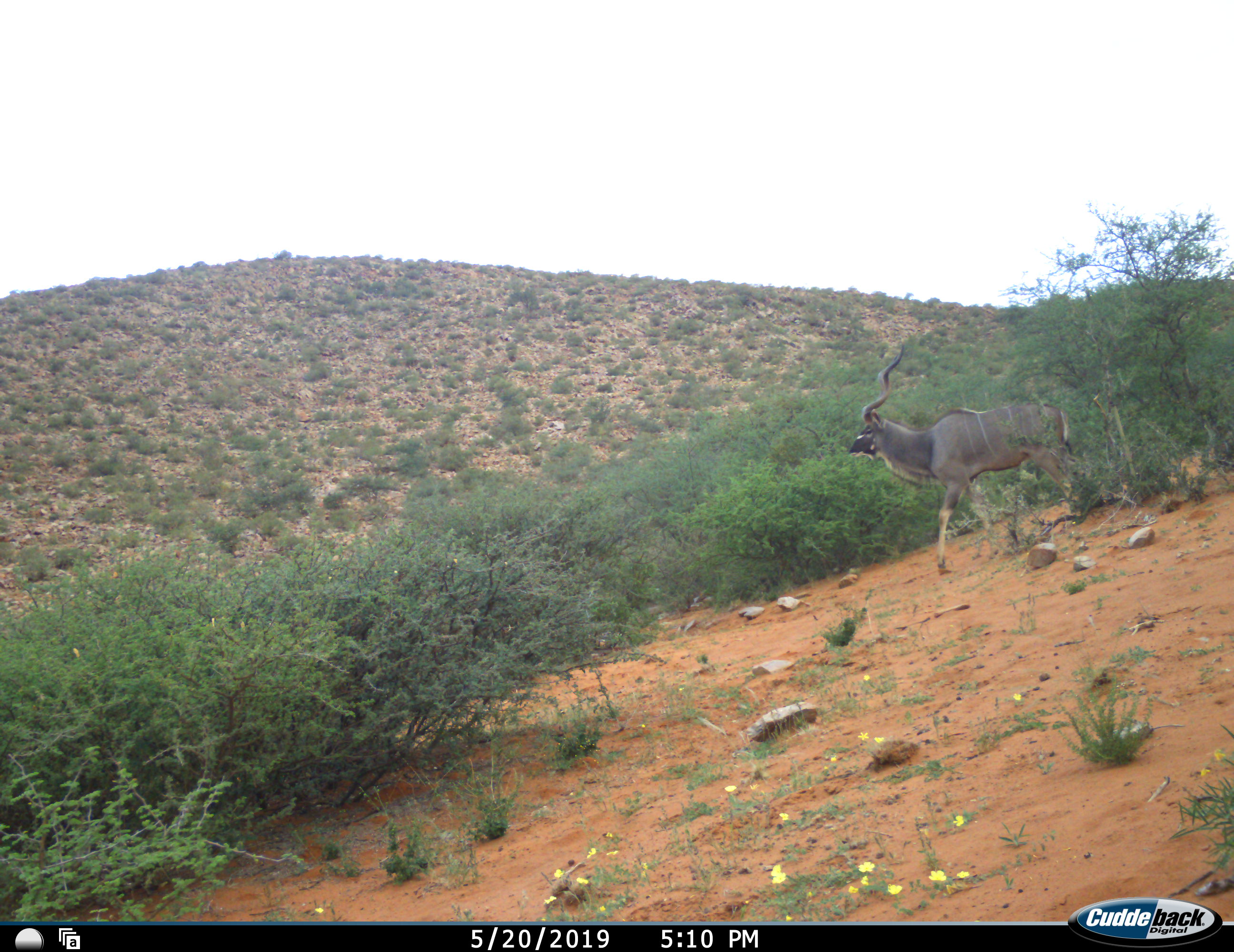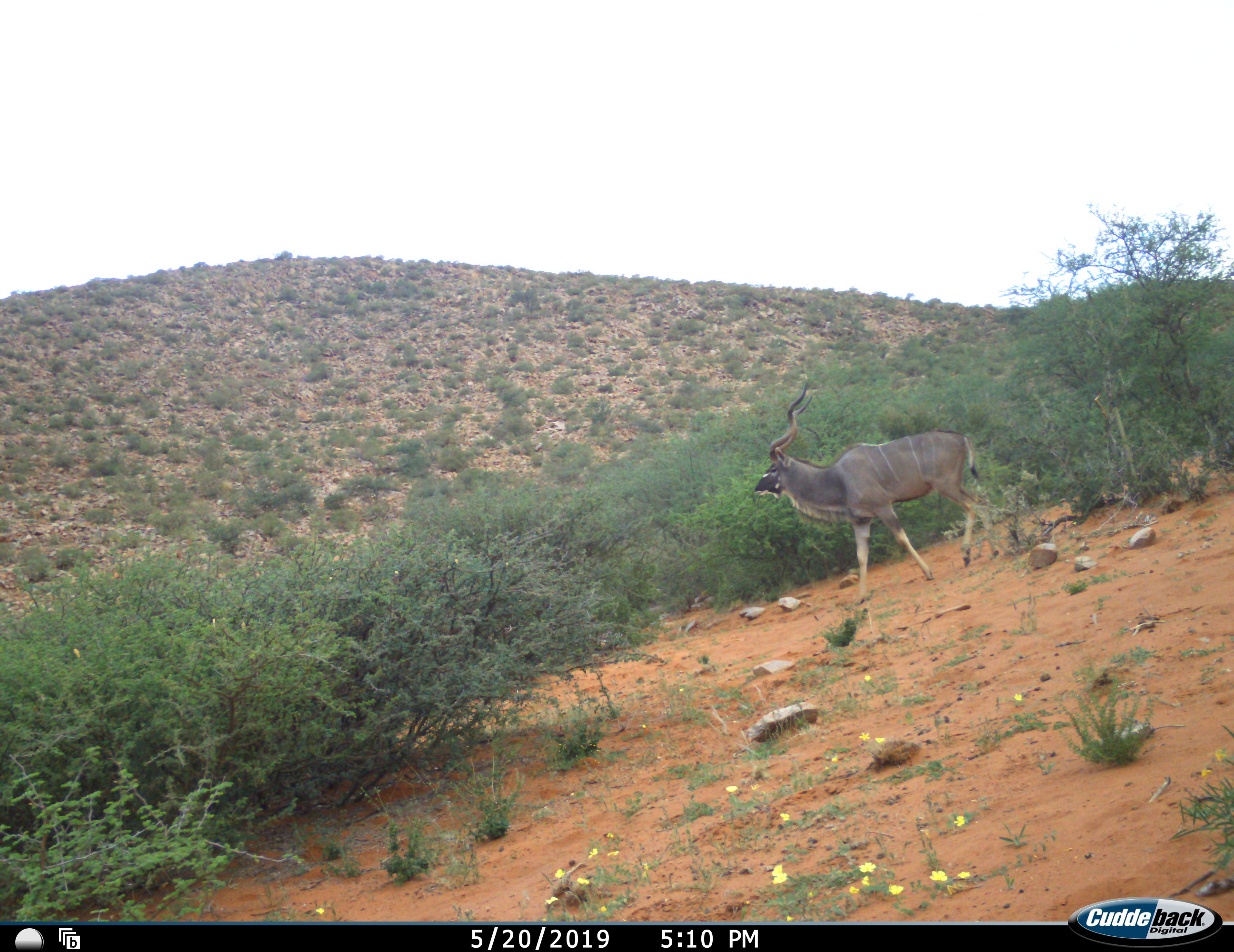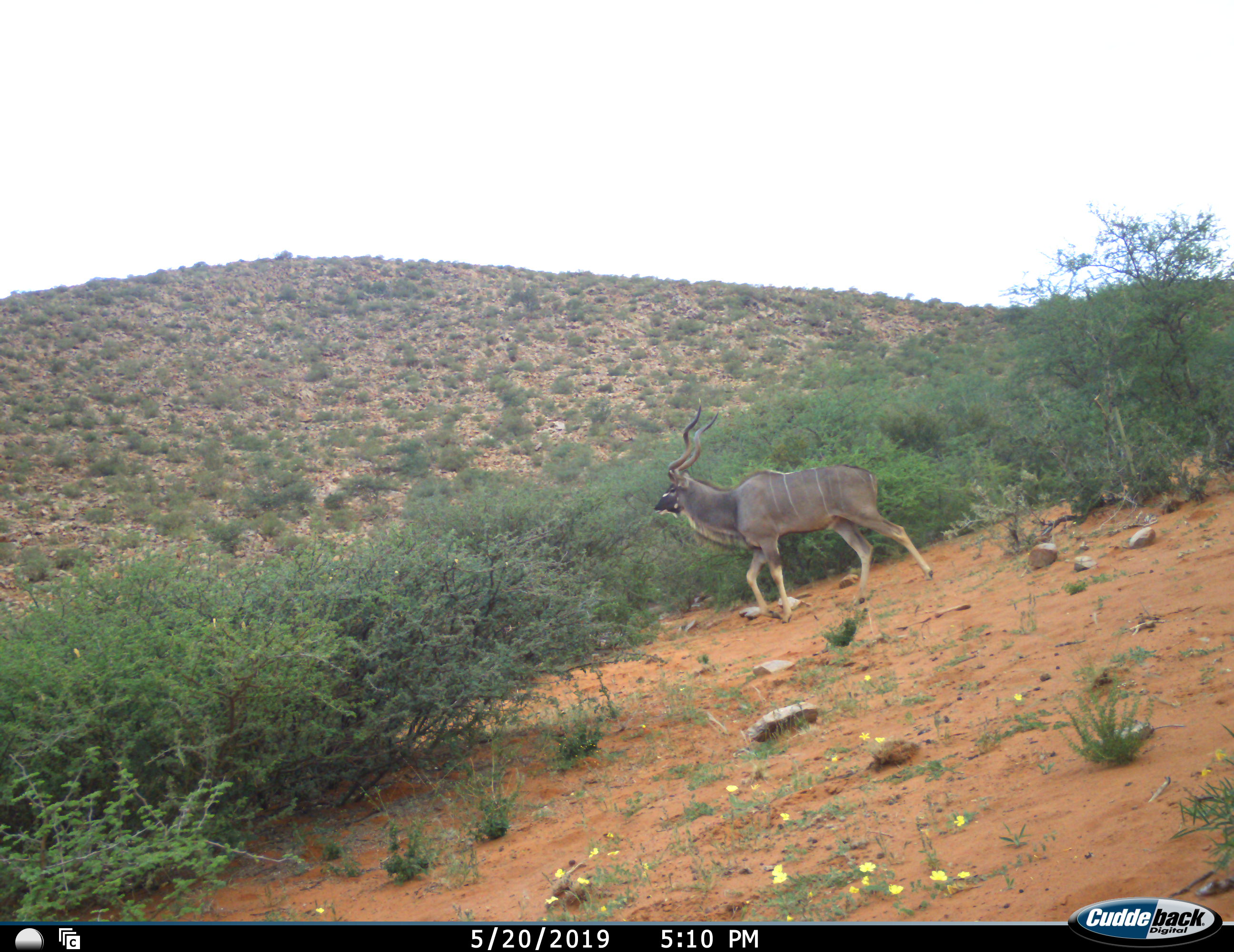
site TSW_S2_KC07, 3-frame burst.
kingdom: Animalia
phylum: Chordata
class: Mammalia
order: Artiodactyla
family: Bovidae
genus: Tragelaphus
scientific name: Tragelaphus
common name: kudu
Kudu (Tragelaphus), count 1. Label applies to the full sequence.